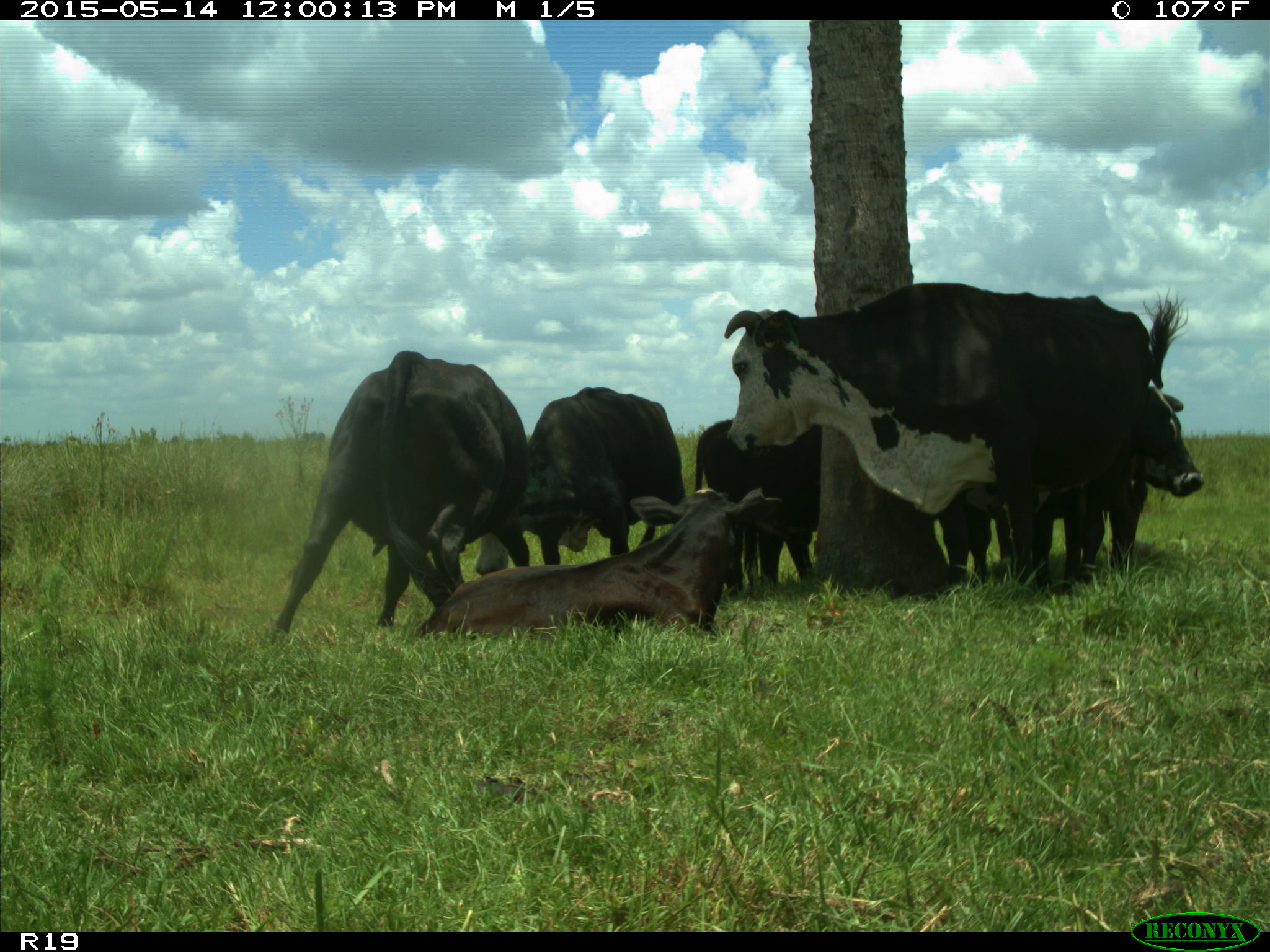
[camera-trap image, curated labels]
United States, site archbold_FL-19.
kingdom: Animalia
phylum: Chordata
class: Mammalia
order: Artiodactyla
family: Bovidae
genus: Bos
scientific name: Bos taurus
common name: domestic cow